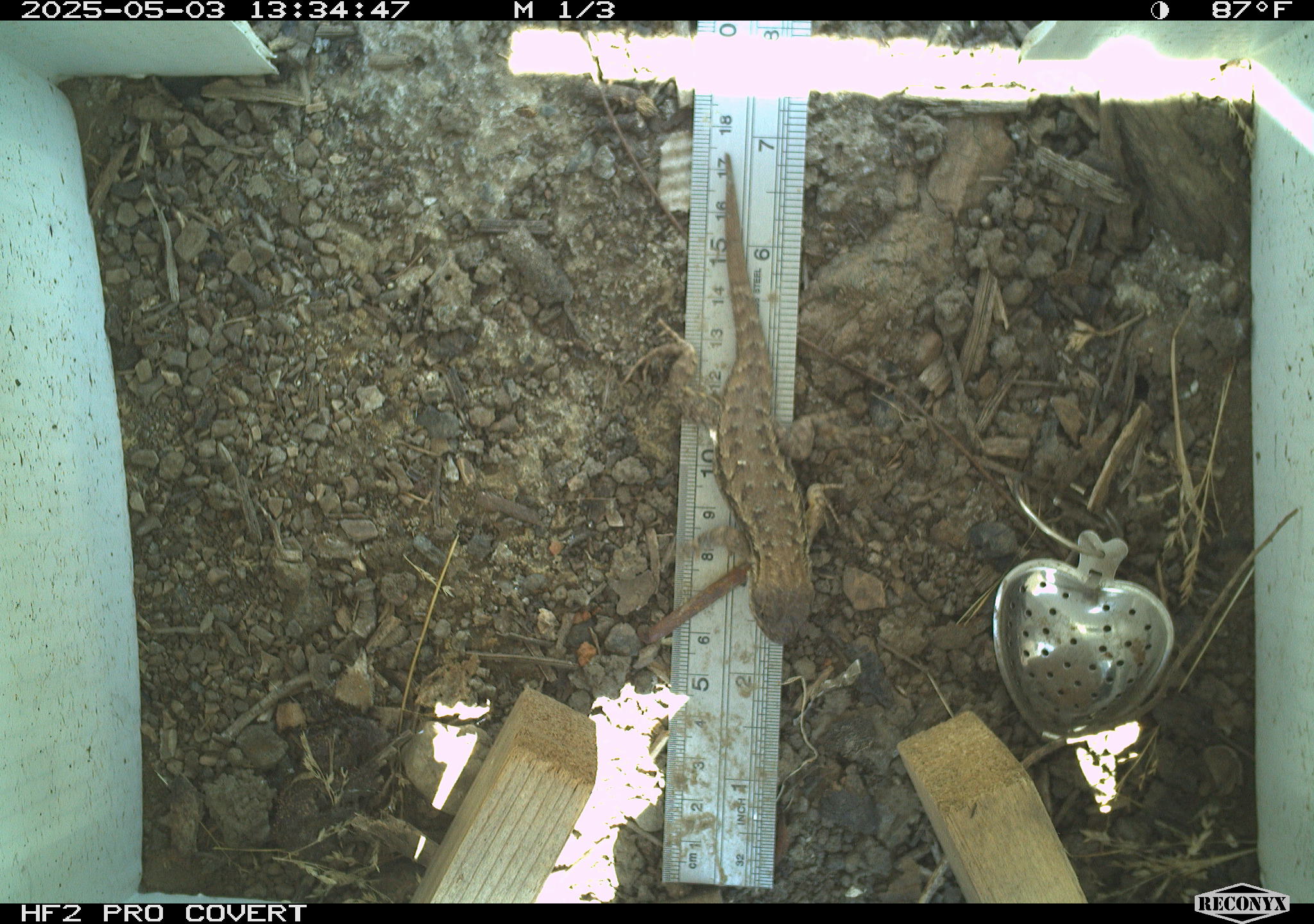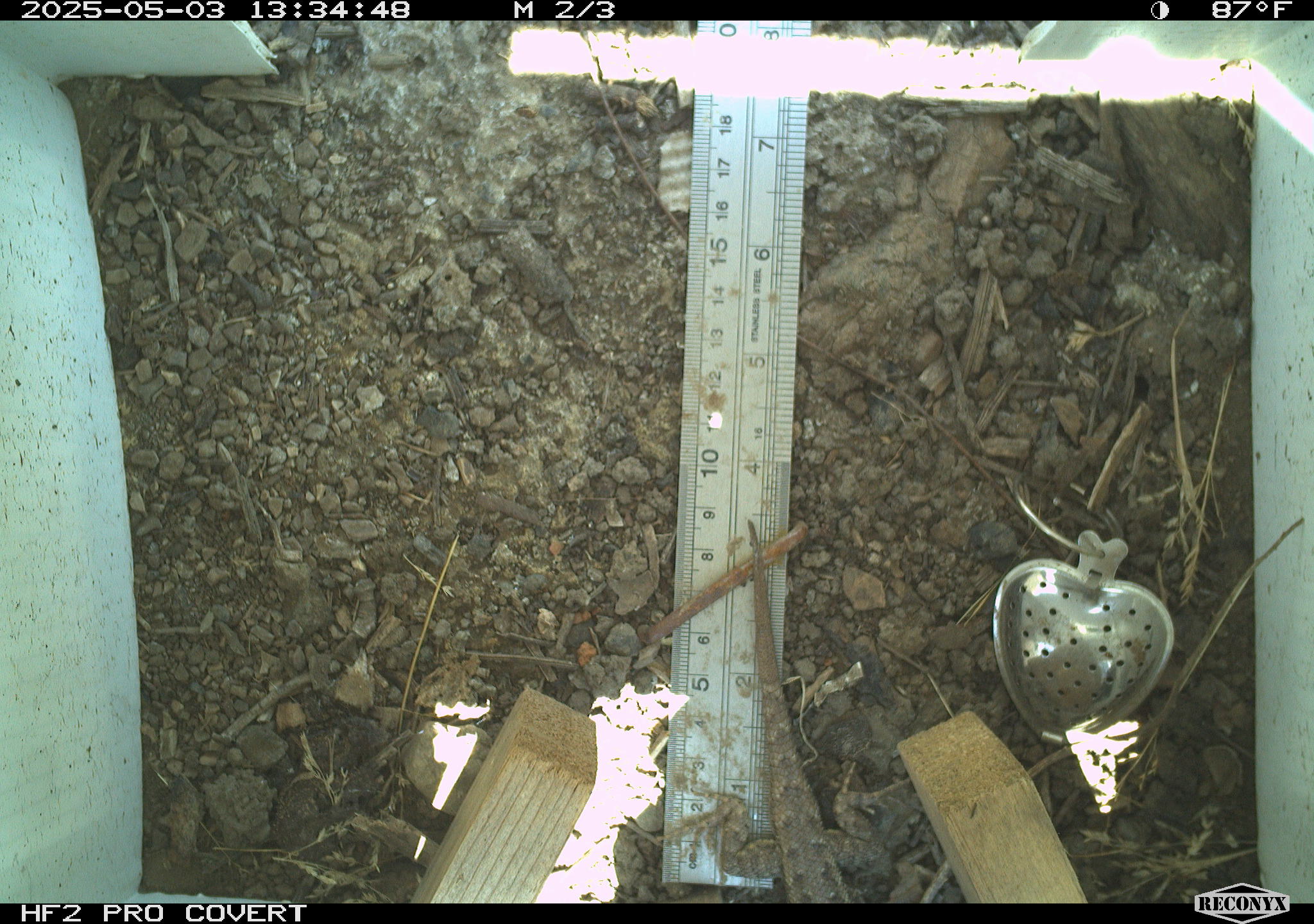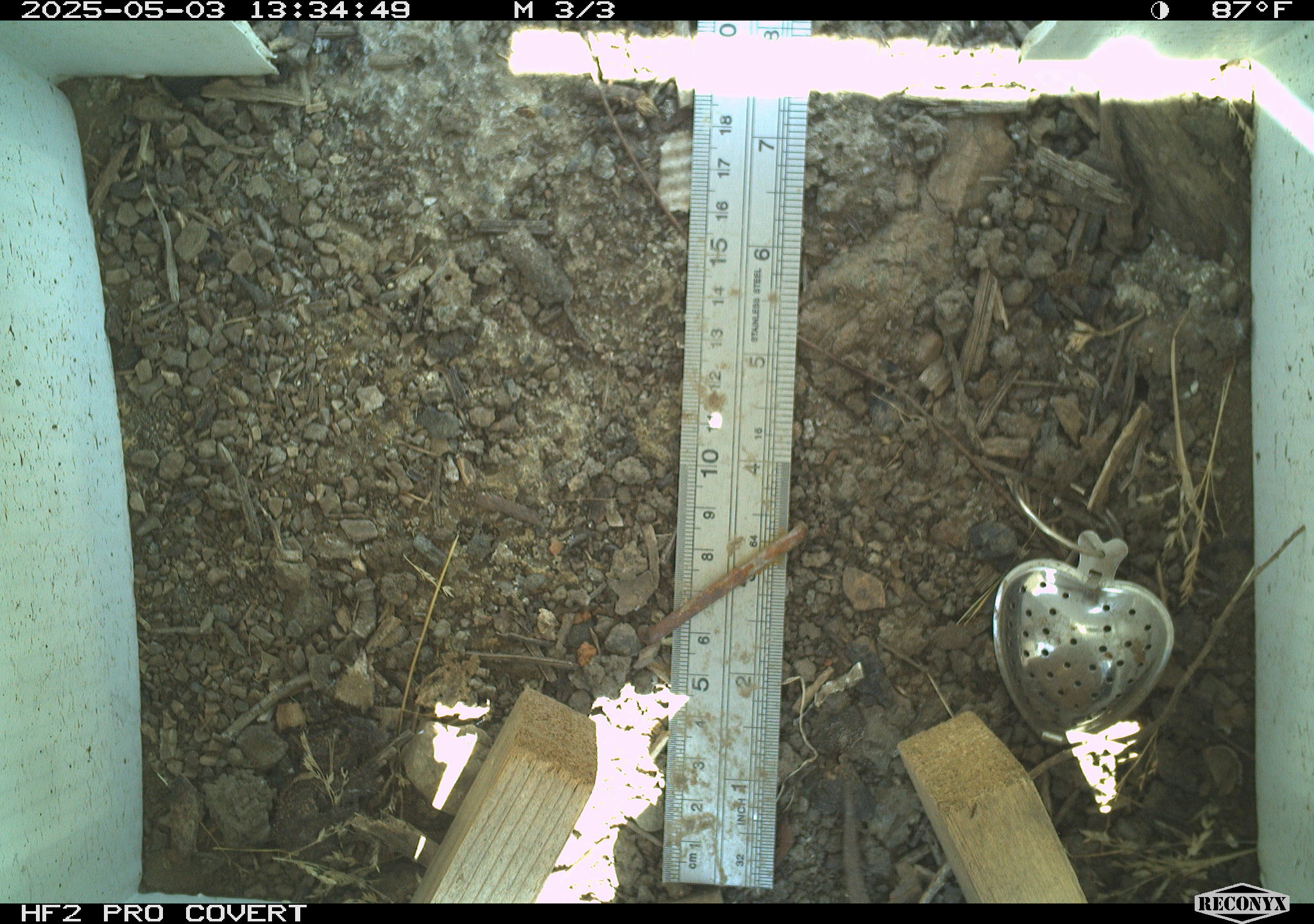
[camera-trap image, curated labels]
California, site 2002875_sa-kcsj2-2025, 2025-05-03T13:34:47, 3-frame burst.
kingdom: Animalia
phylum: Chordata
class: Reptilia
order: Squamata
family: Phrynosomatidae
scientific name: Phrynosomatidae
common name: north american spiny lizards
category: sceloporus/uta species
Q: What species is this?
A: Sceloporus/uta species (north american spiny lizards) (Phrynosomatidae).